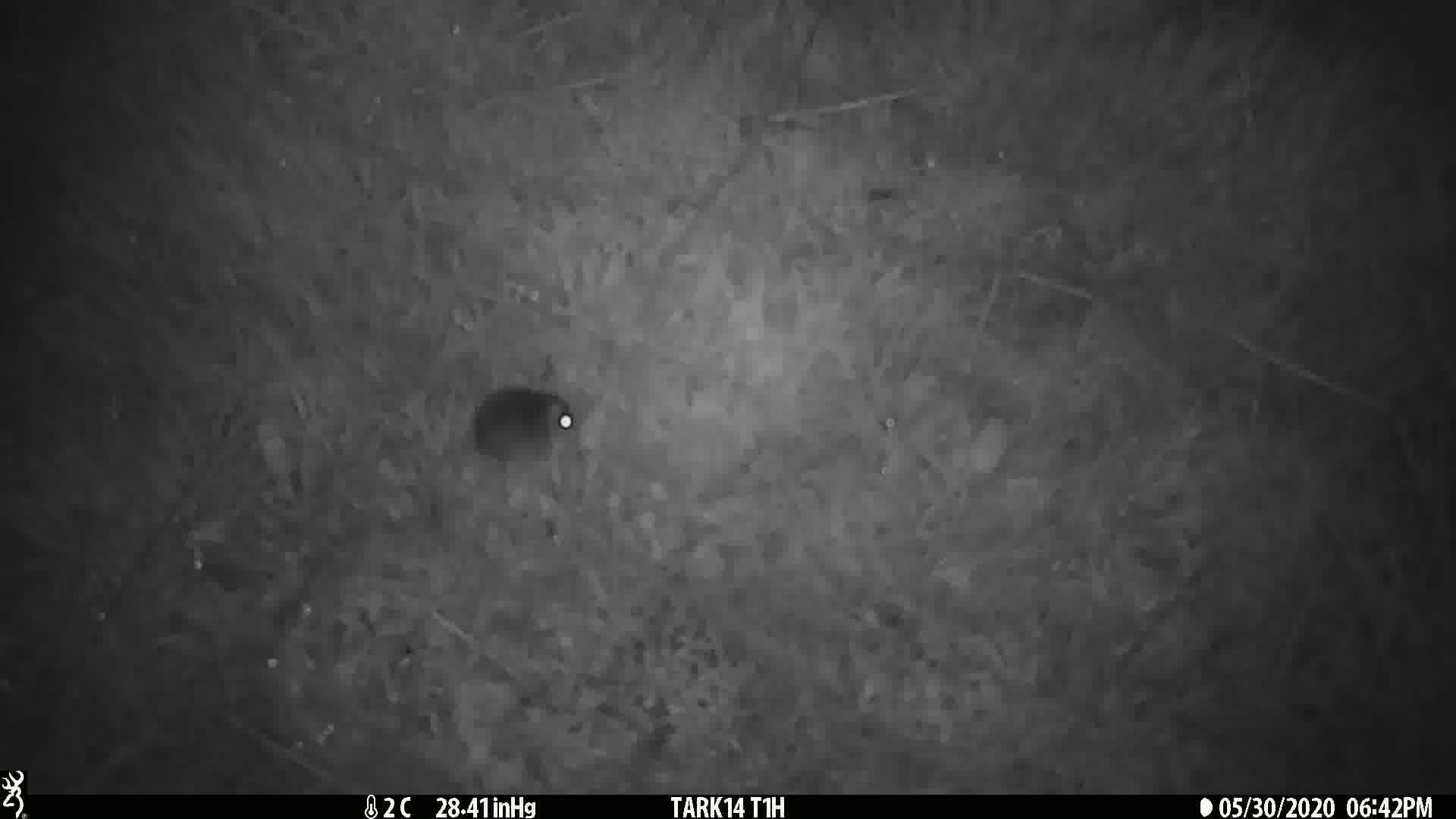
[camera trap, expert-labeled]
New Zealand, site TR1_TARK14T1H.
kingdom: Animalia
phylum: Chordata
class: Mammalia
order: Rodentia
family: Muridae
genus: Mus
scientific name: Mus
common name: mouse